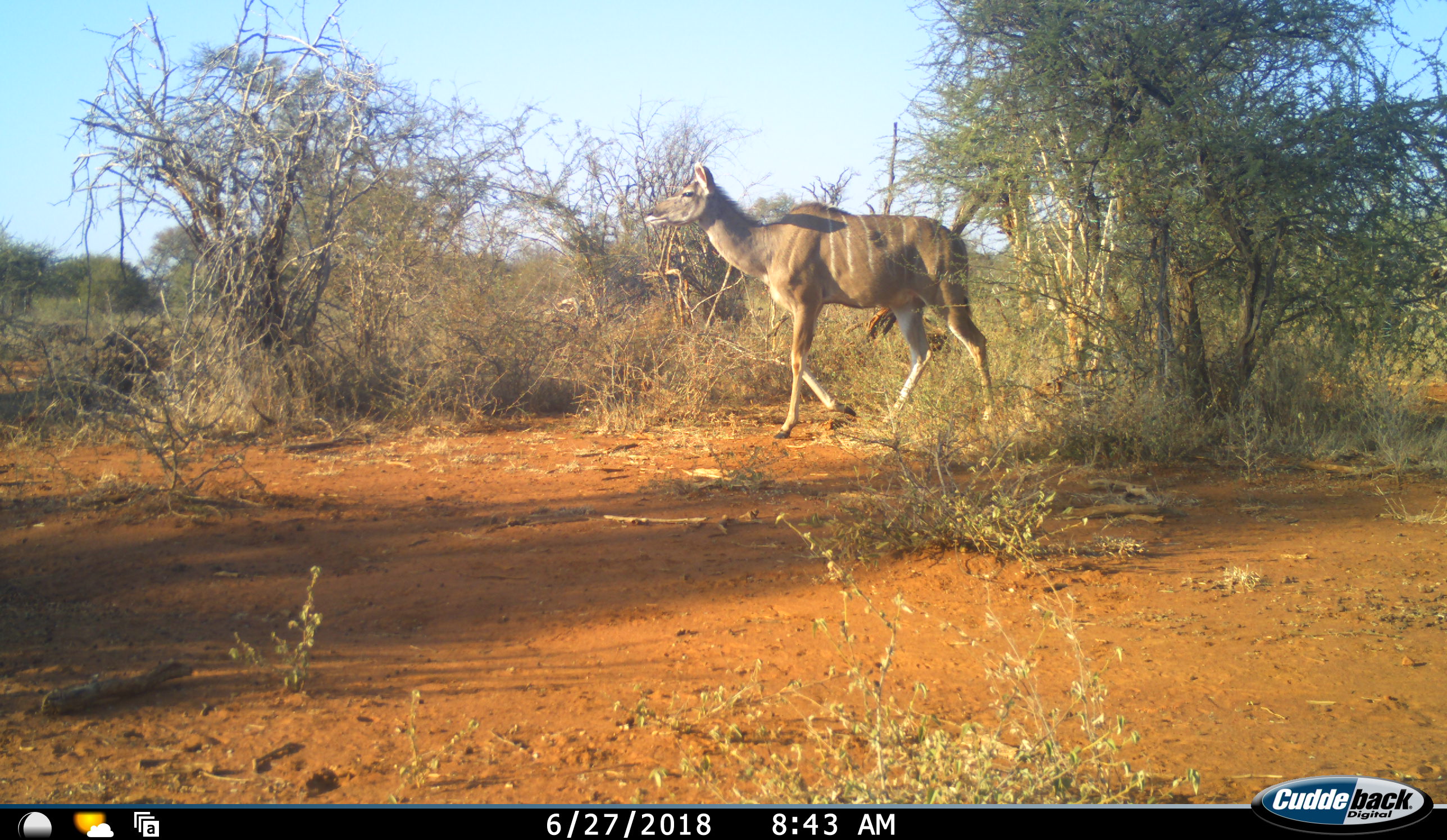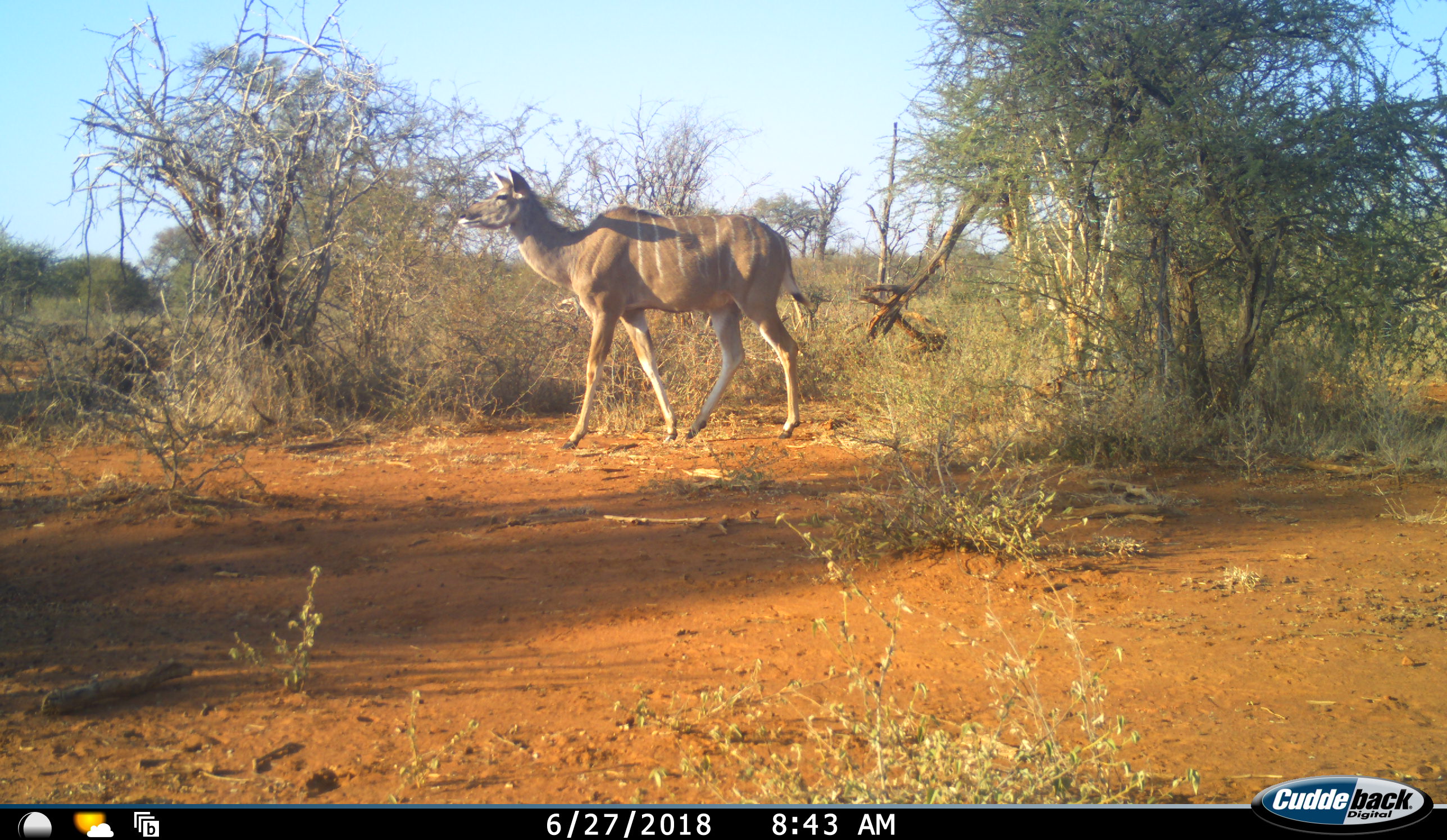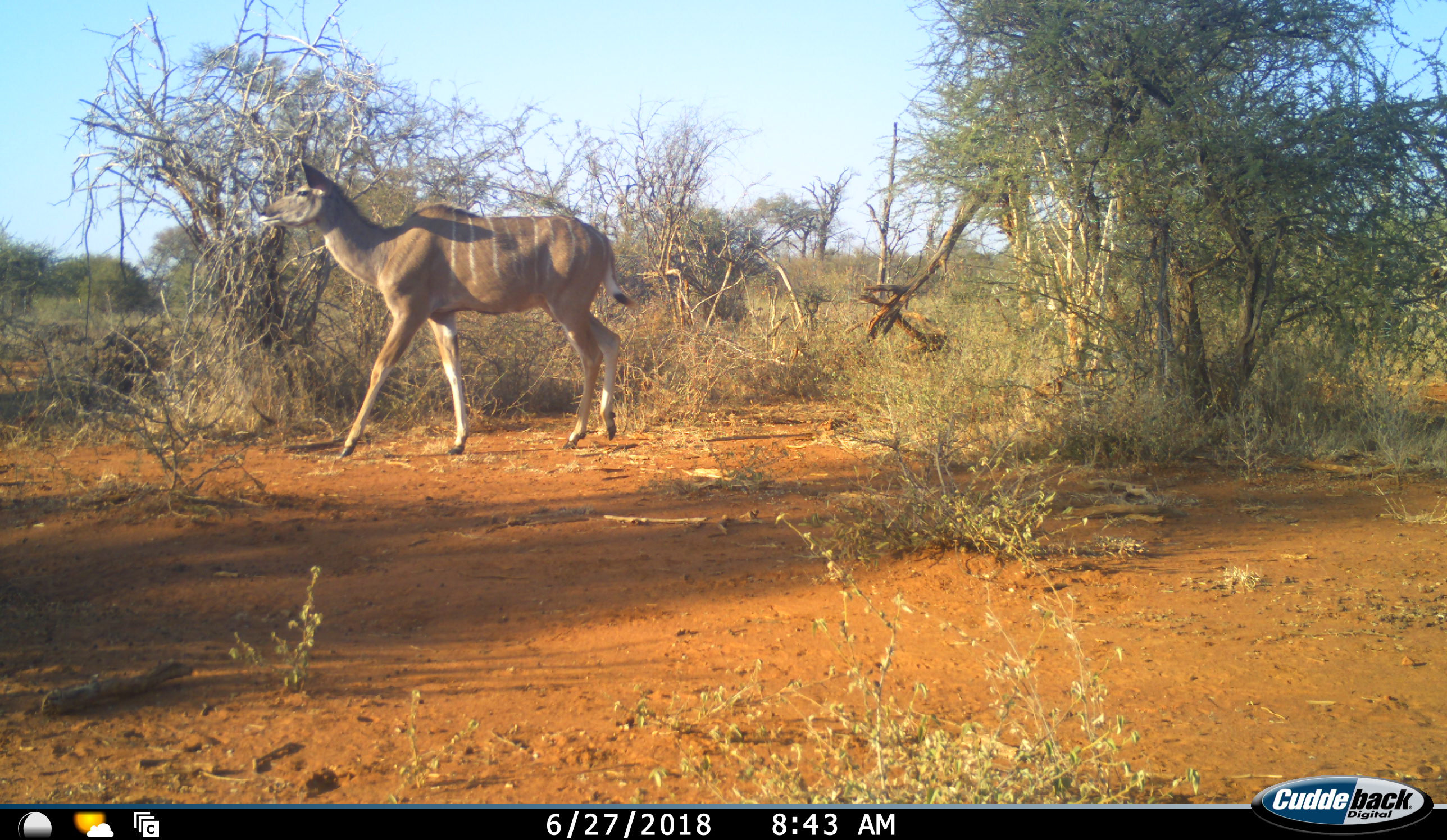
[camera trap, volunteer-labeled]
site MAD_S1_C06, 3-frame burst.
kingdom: Animalia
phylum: Chordata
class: Mammalia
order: Artiodactyla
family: Bovidae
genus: Tragelaphus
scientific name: Tragelaphus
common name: kudu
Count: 1.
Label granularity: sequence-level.